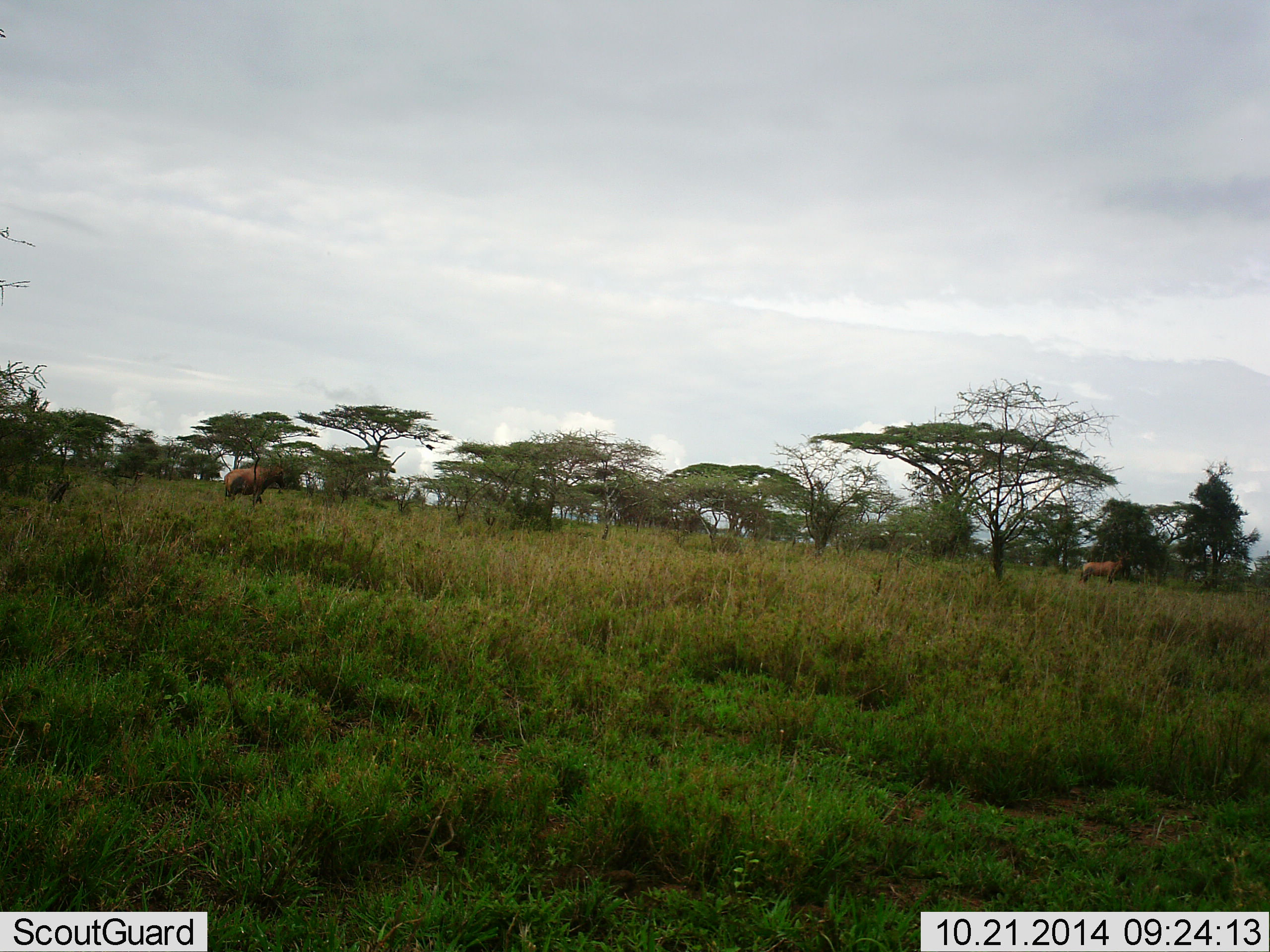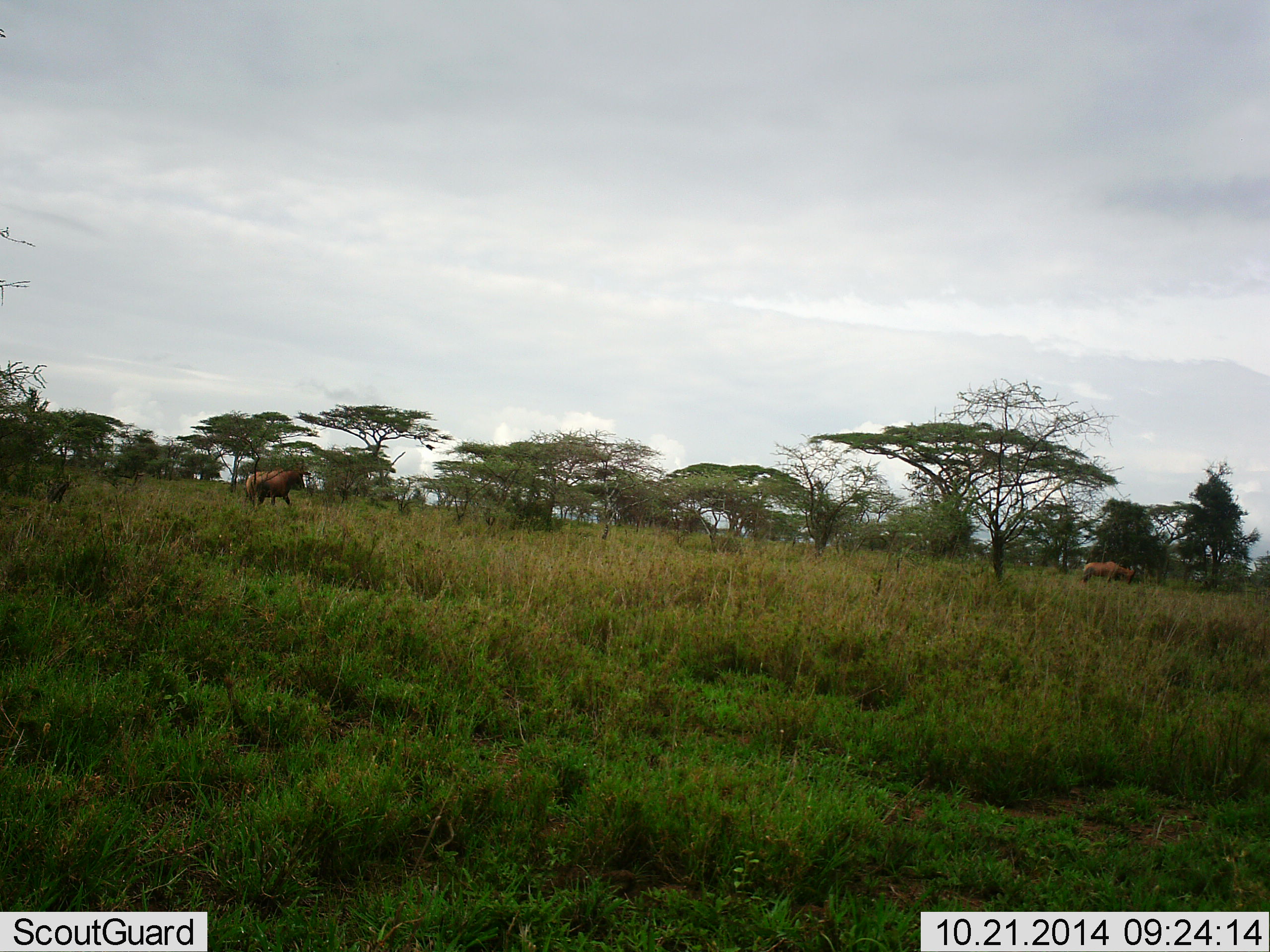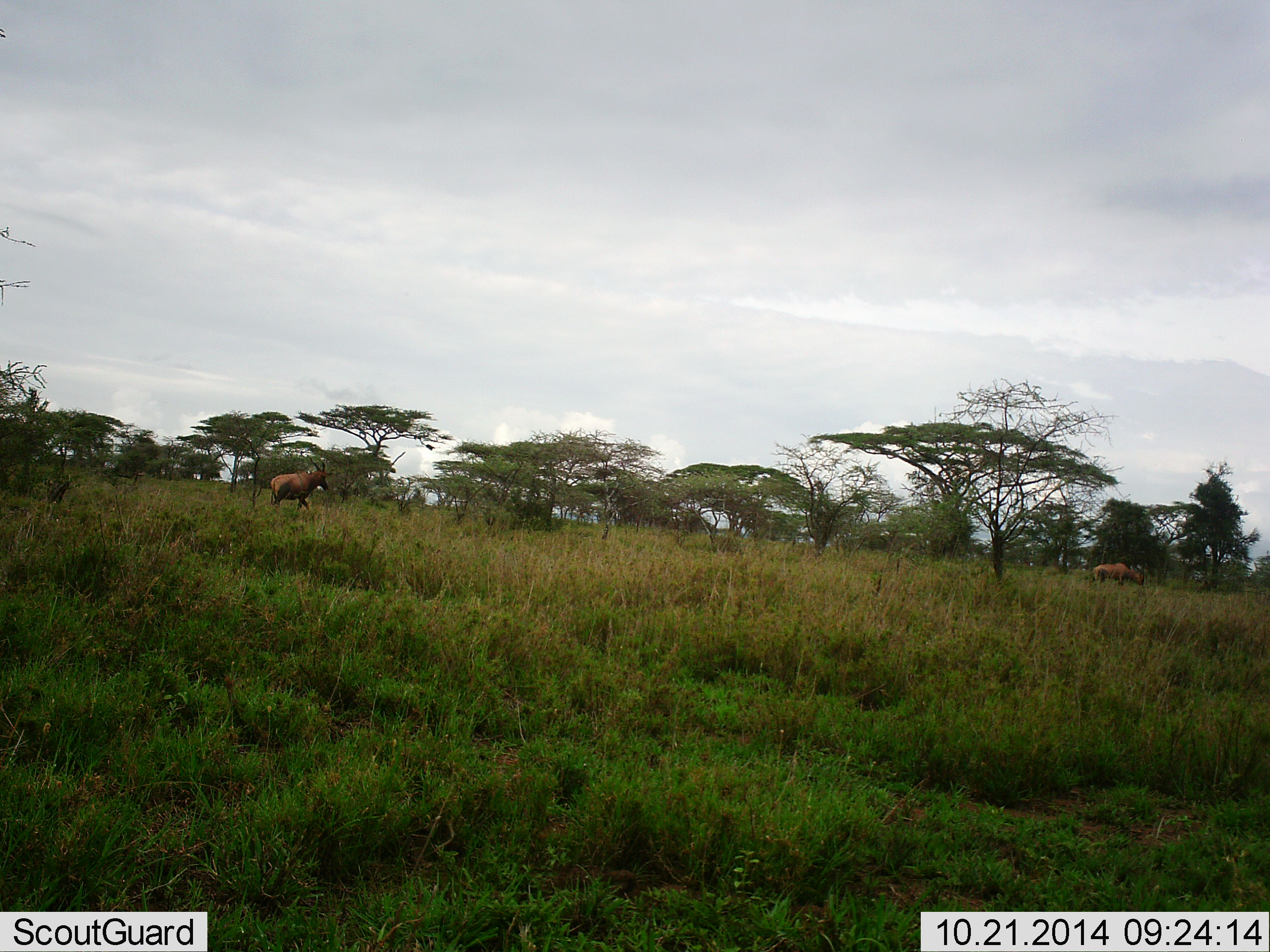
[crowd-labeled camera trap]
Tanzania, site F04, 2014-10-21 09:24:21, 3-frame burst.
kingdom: Animalia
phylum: Chordata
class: Mammalia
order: Artiodactyla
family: Bovidae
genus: Damaliscus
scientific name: Damaliscus lunatus jimela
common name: topi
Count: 2.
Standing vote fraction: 20%.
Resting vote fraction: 0%.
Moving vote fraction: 100%.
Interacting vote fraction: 0%.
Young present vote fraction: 0%.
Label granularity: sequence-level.